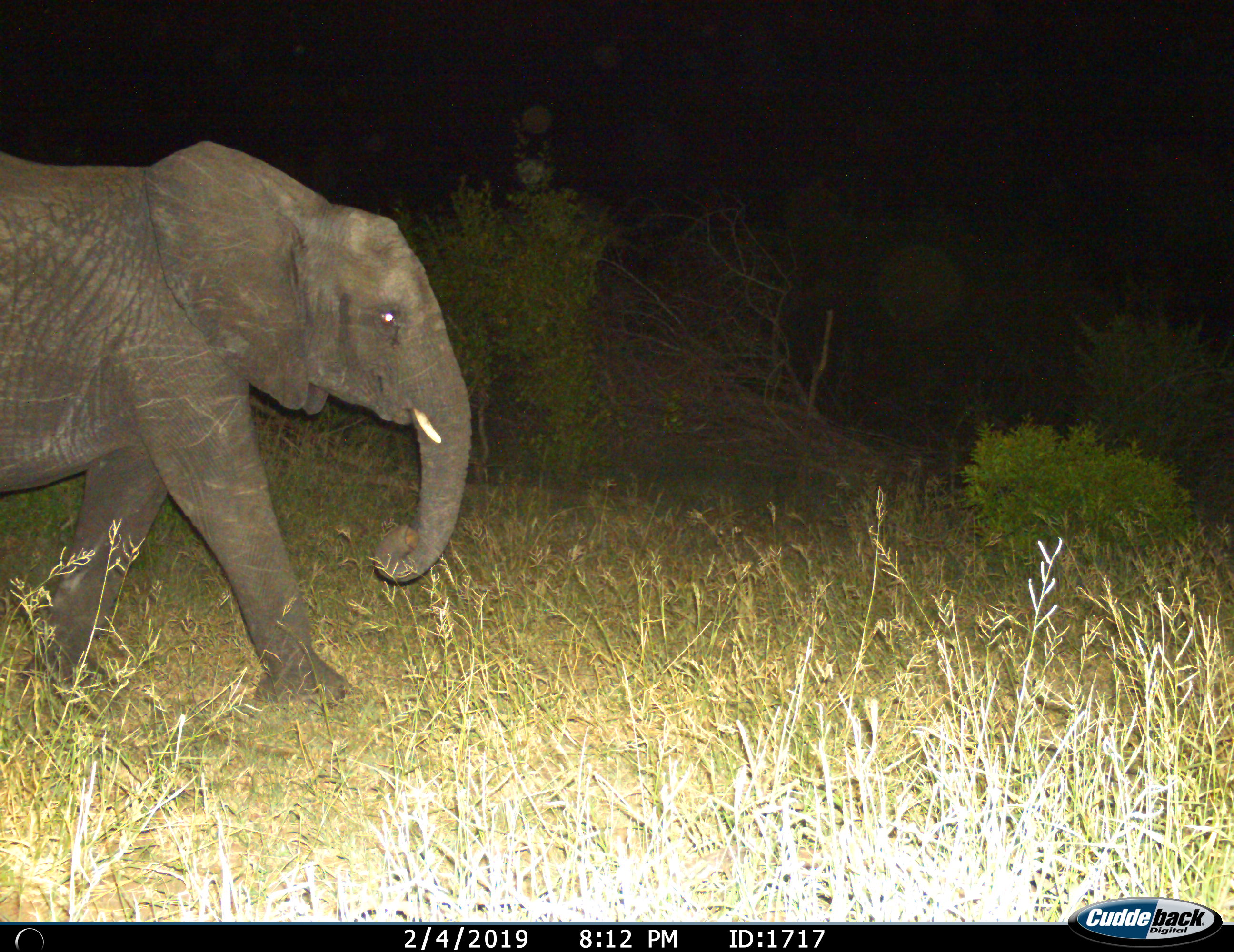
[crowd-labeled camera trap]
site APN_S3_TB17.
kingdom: Animalia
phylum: Chordata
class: Mammalia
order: Proboscidea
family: Elephantidae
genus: Loxodonta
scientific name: Loxodonta africana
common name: african bush elephant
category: elephant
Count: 1.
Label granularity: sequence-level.